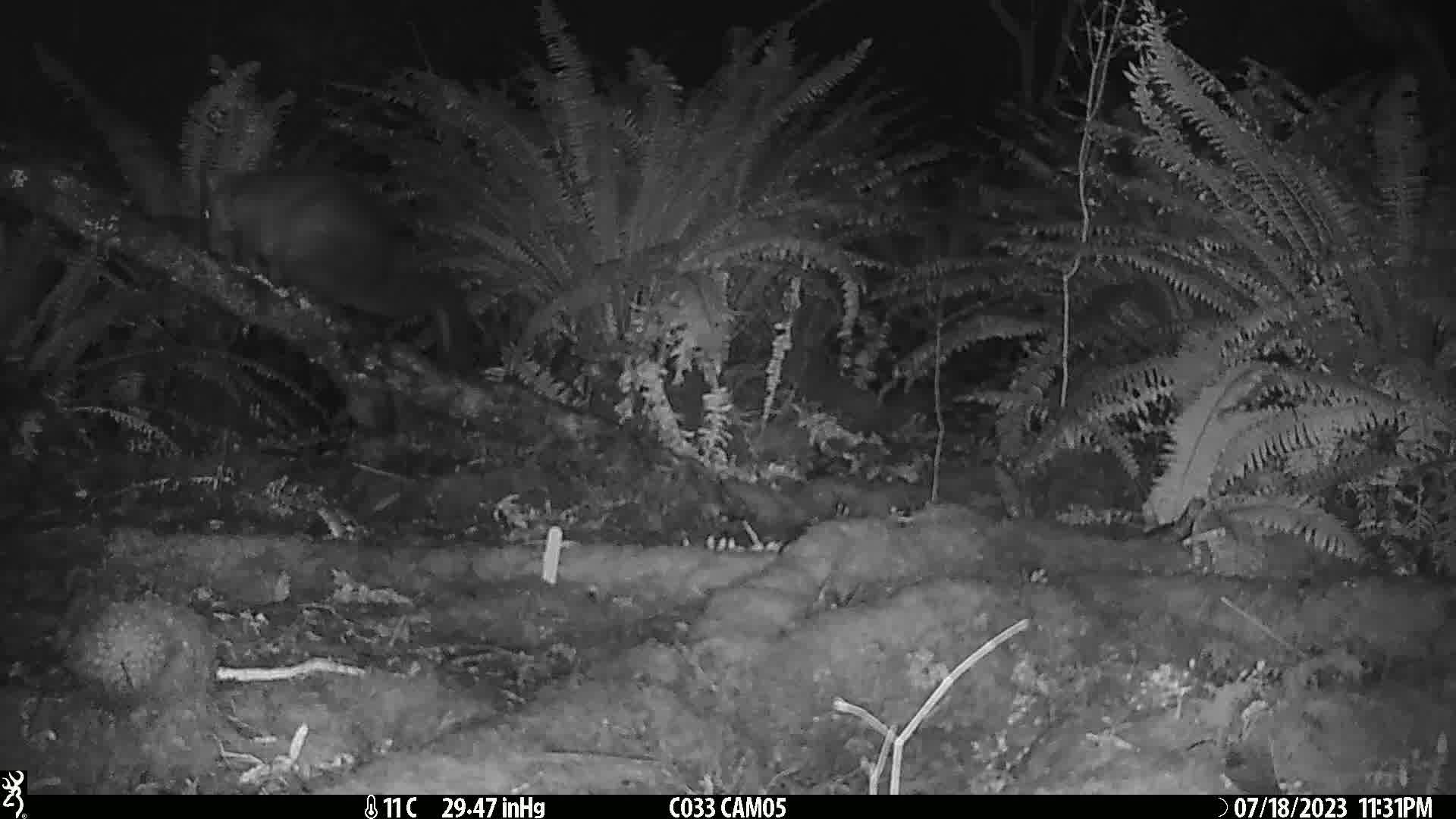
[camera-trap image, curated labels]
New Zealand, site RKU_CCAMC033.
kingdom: Animalia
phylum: Chordata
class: Mammalia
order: Diprotodontia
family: Phalangeridae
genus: Trichosurus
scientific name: Trichosurus vulpecula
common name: common brushtail possum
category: possum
Possum (common brushtail possum) (Trichosurus vulpecula).